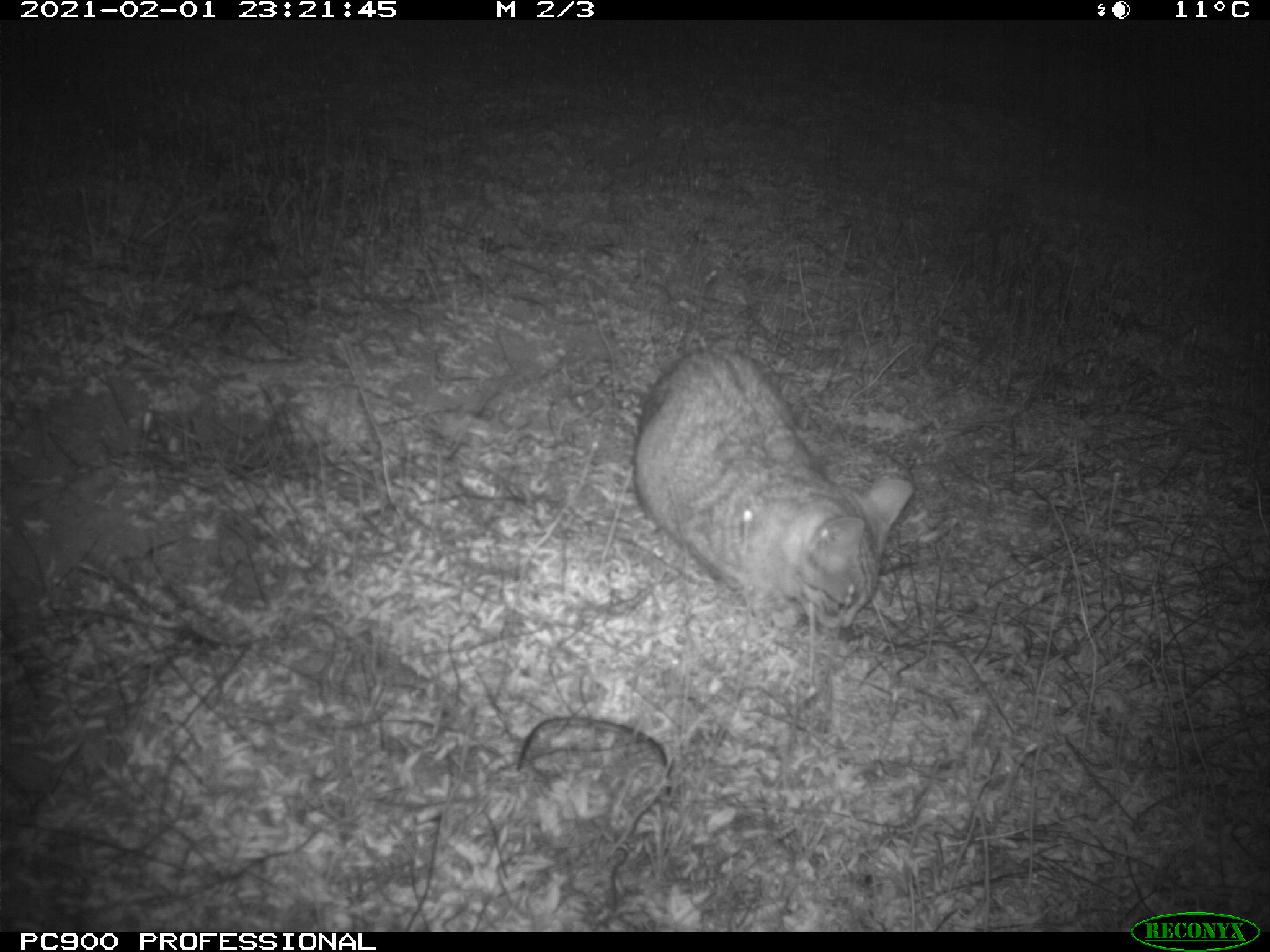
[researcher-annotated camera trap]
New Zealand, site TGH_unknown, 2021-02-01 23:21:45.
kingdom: Animalia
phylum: Chordata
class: Mammalia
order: Carnivora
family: Felidae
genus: Felis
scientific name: Felis catus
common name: domestic cat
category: cat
Cat (domestic cat) (Felis catus).